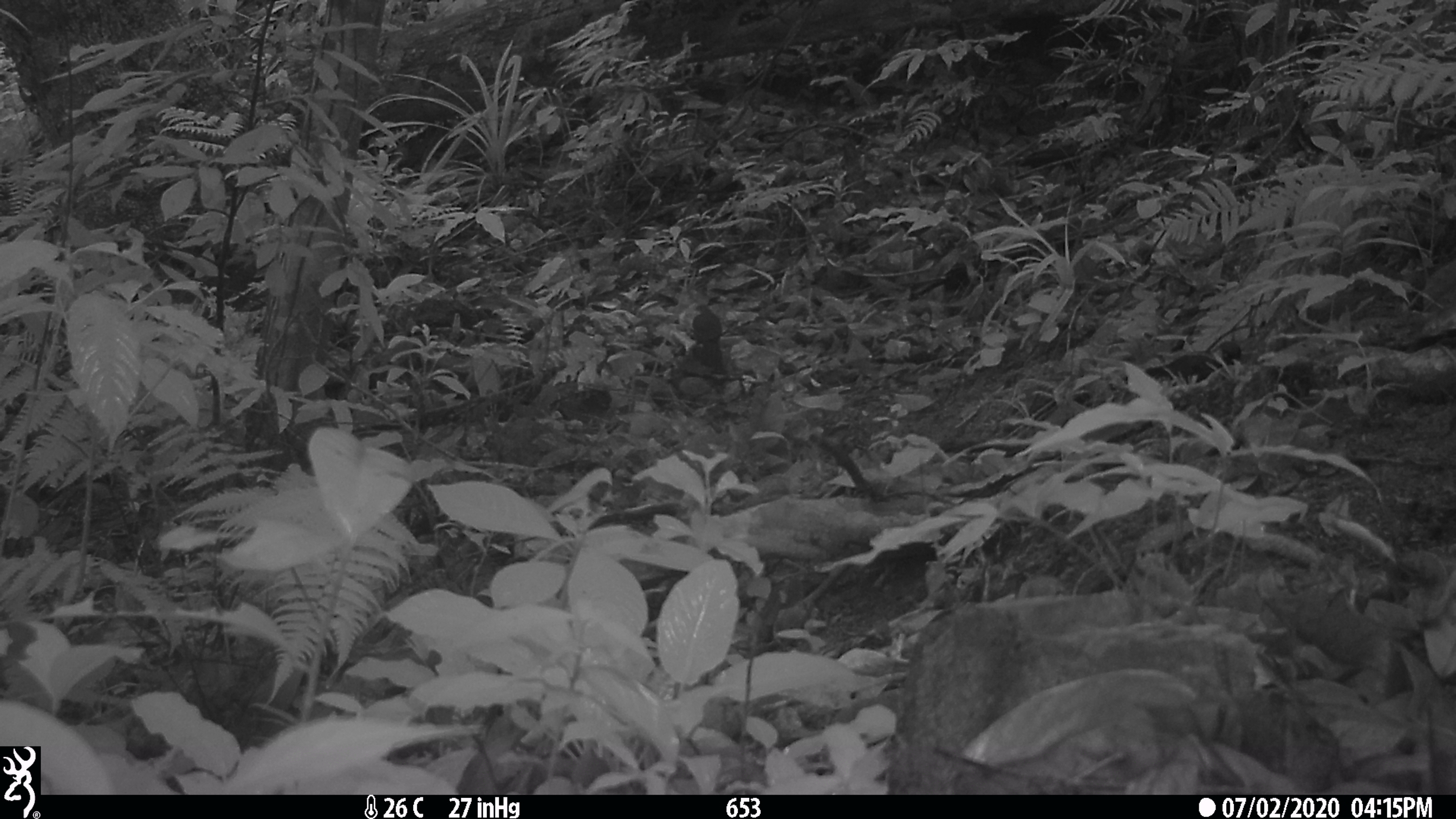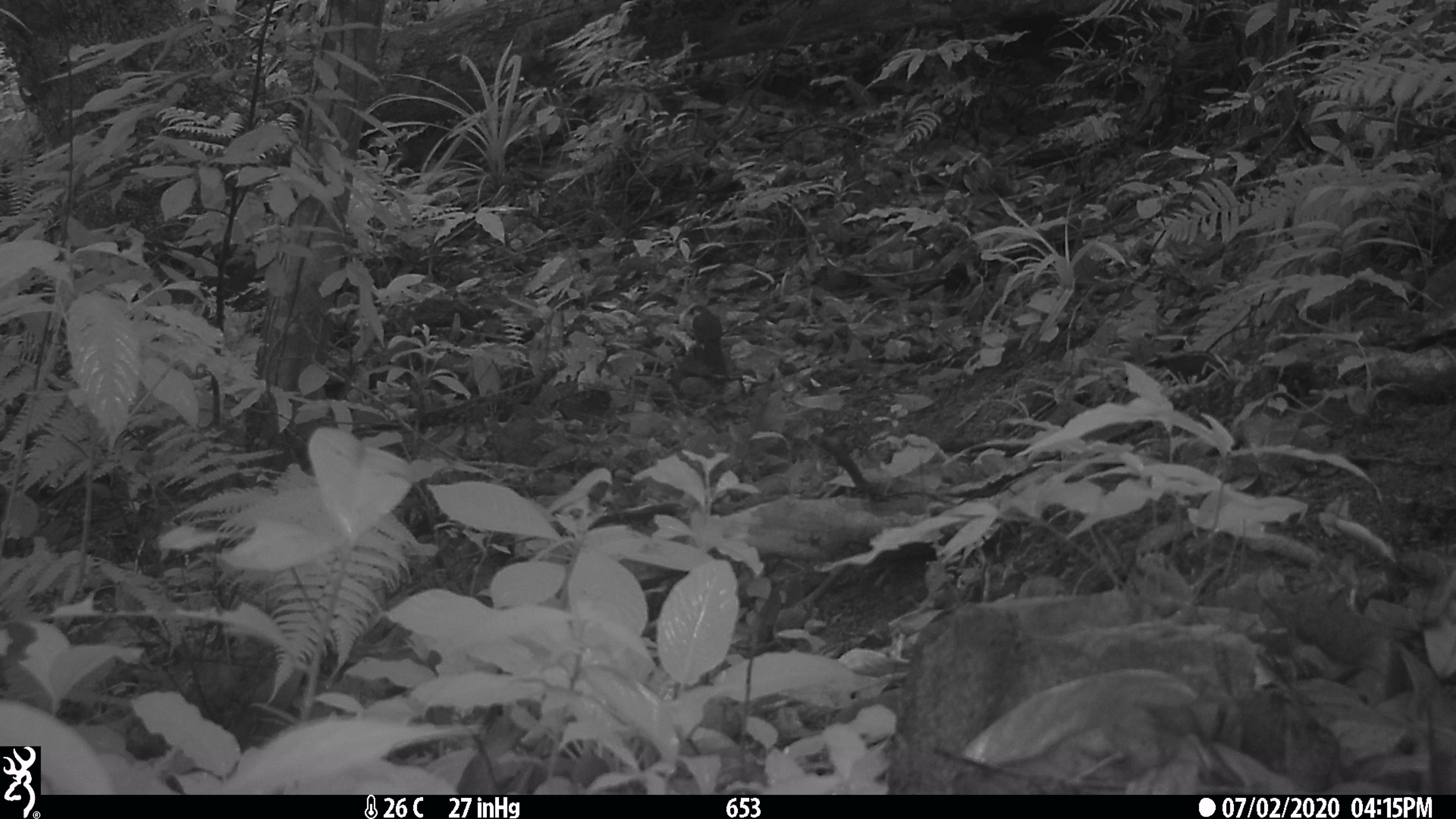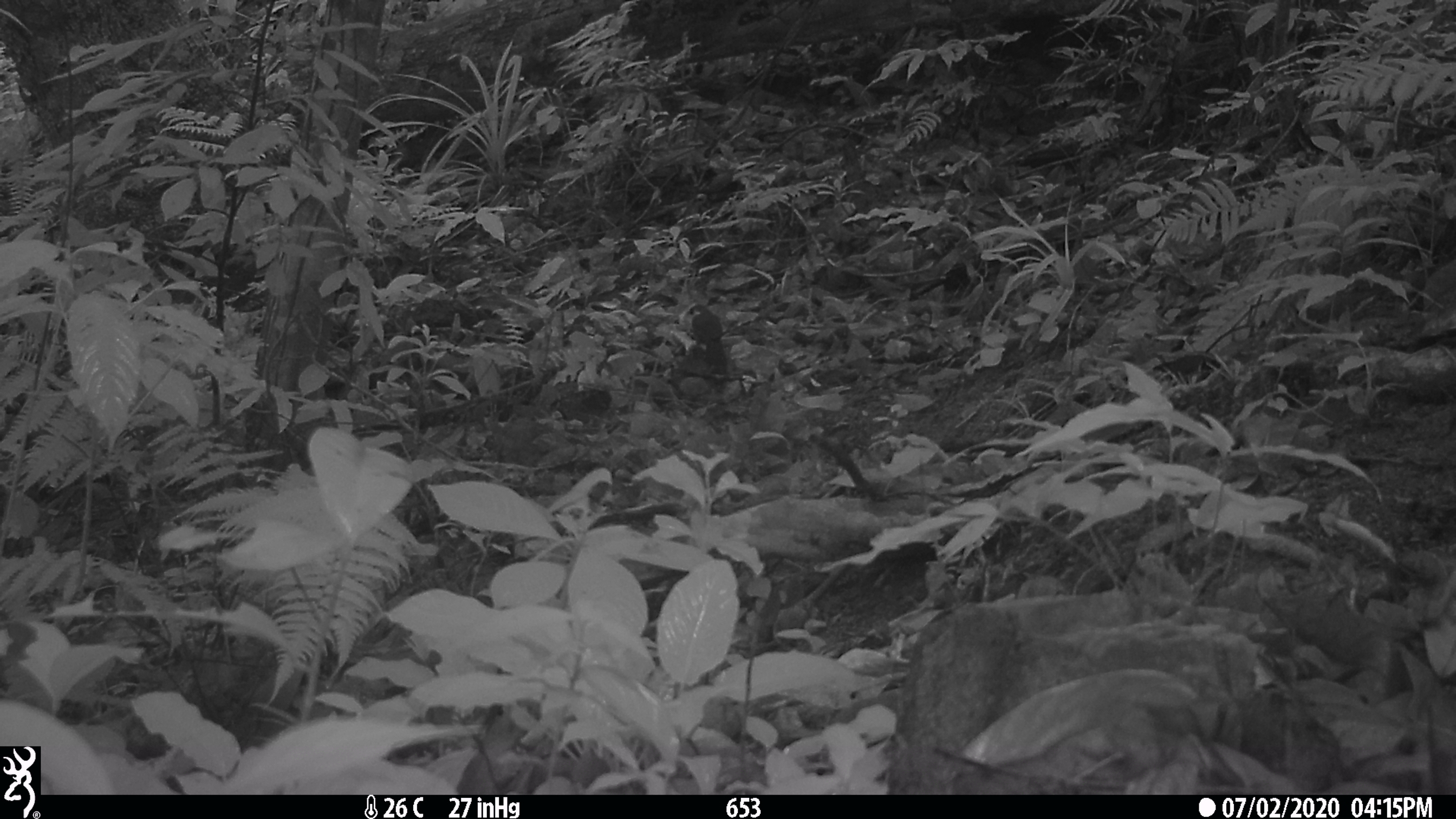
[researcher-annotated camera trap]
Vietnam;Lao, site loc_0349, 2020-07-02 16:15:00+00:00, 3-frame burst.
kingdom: Animalia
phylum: Chordata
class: Aves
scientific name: Aves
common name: bird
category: unidentified bird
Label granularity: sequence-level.